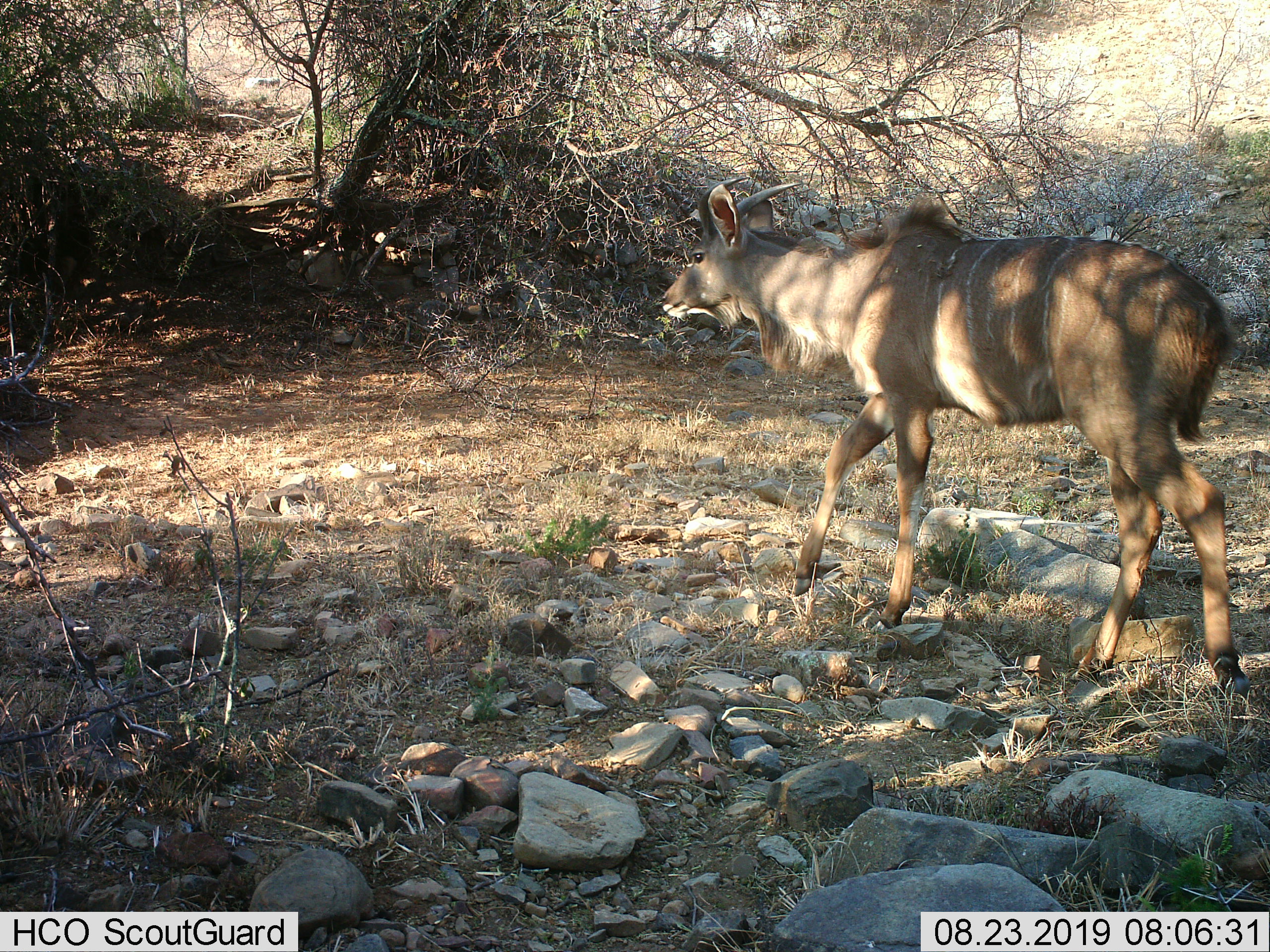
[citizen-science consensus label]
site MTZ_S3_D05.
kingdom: Animalia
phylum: Chordata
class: Mammalia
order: Artiodactyla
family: Bovidae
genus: Tragelaphus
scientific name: Tragelaphus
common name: kudu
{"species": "kudu (Tragelaphus)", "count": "1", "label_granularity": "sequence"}